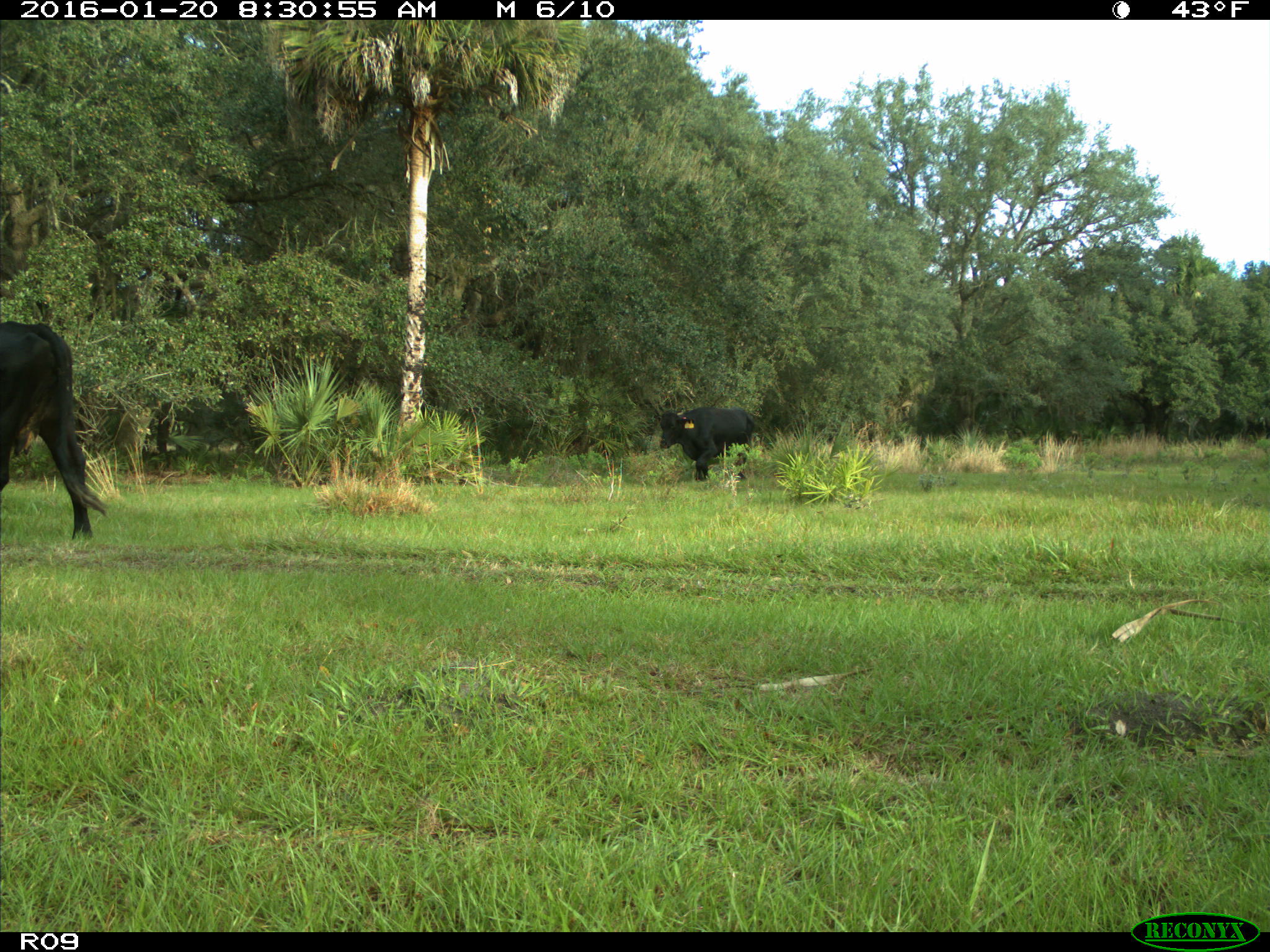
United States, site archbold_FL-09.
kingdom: Animalia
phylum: Chordata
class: Mammalia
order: Artiodactyla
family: Bovidae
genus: Bos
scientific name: Bos taurus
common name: domestic cow